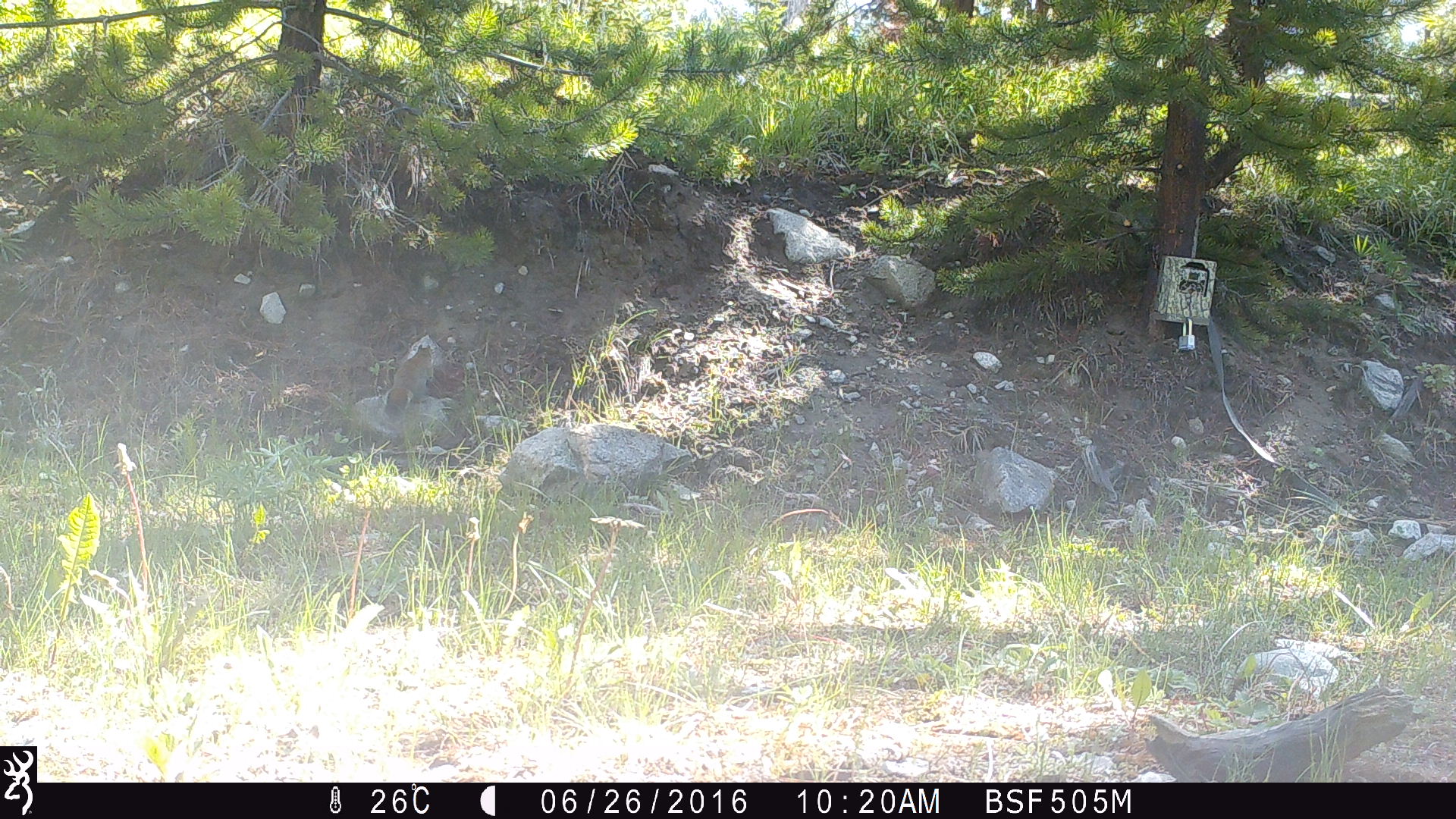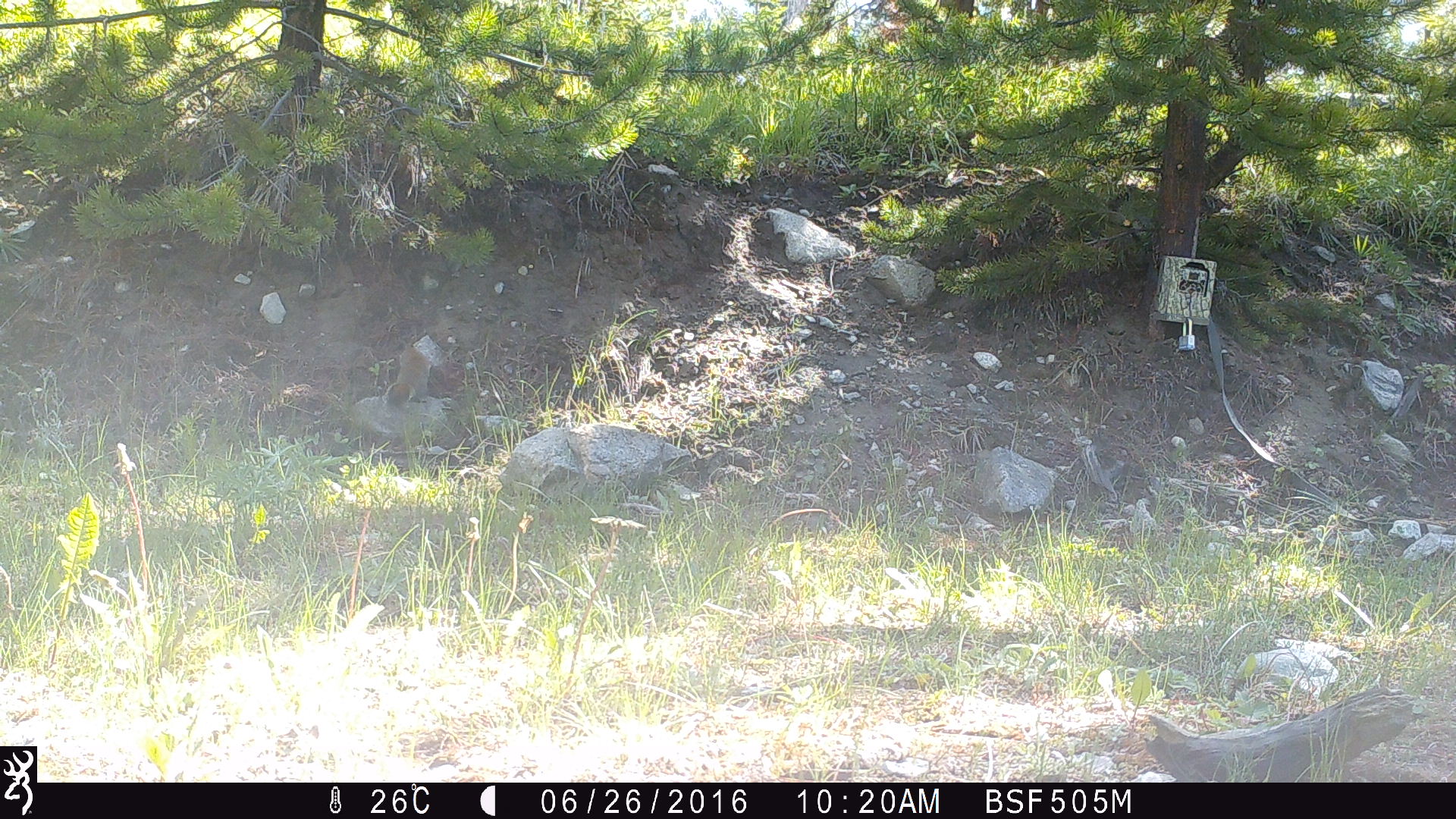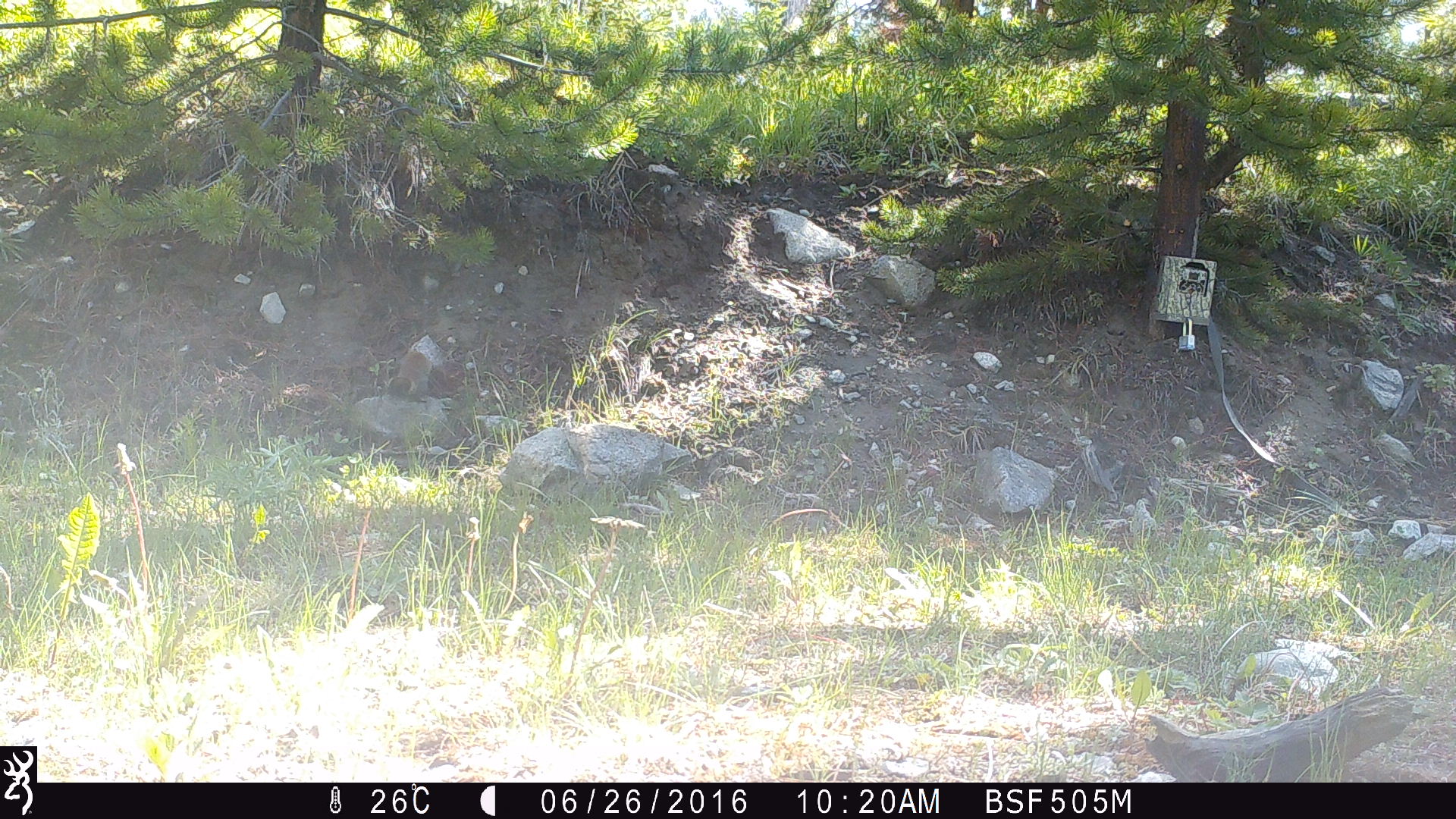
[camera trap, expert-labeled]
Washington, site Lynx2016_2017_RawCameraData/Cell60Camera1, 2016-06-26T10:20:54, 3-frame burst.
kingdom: Animalia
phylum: Chordata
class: Mammalia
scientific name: Mammalia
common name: small mammal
Small mammal (Mammalia). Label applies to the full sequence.